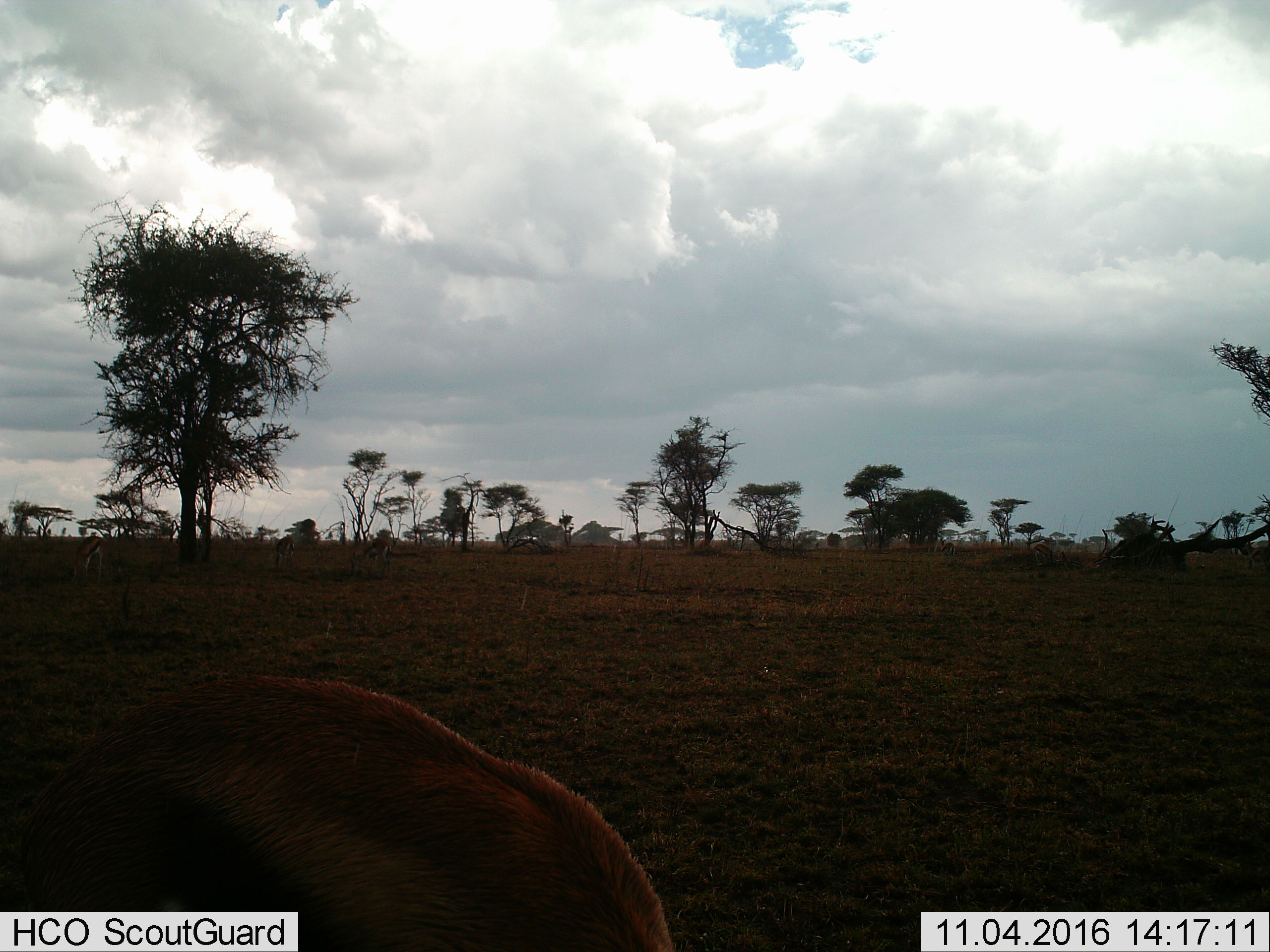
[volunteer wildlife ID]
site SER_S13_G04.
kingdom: Animalia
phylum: Chordata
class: Mammalia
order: Artiodactyla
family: Bovidae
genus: Eudorcas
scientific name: Eudorcas thomsonii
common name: thomson's gazelle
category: gazellethomsons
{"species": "gazellethomsons (thomson's gazelle) (Eudorcas thomsonii)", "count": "1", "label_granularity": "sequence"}